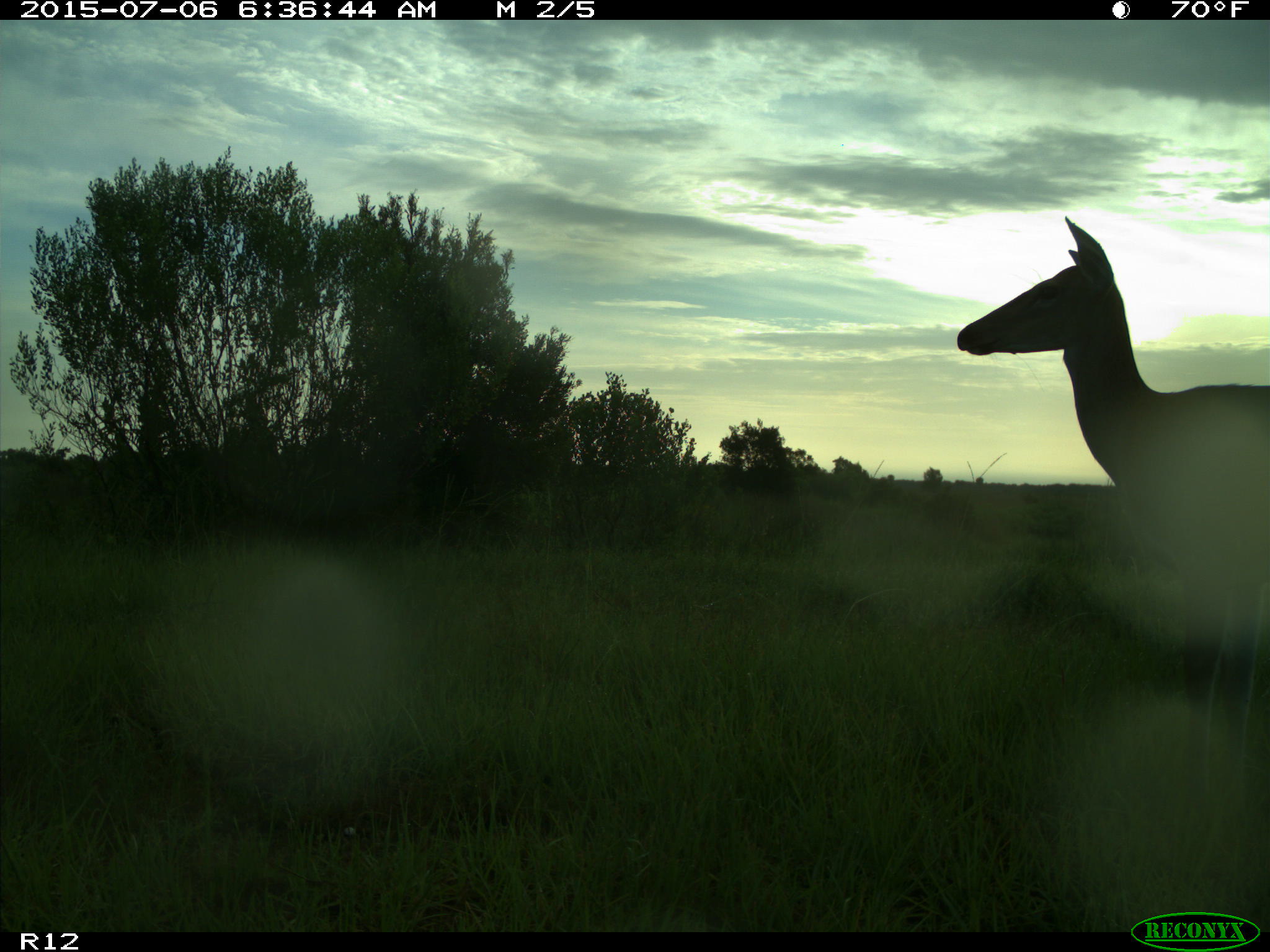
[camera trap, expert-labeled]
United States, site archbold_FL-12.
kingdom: Animalia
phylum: Chordata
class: Mammalia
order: Artiodactyla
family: Cervidae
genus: Odocoileus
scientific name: Odocoileus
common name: deer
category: unidentified deer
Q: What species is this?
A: Unidentified deer (deer) (Odocoileus).